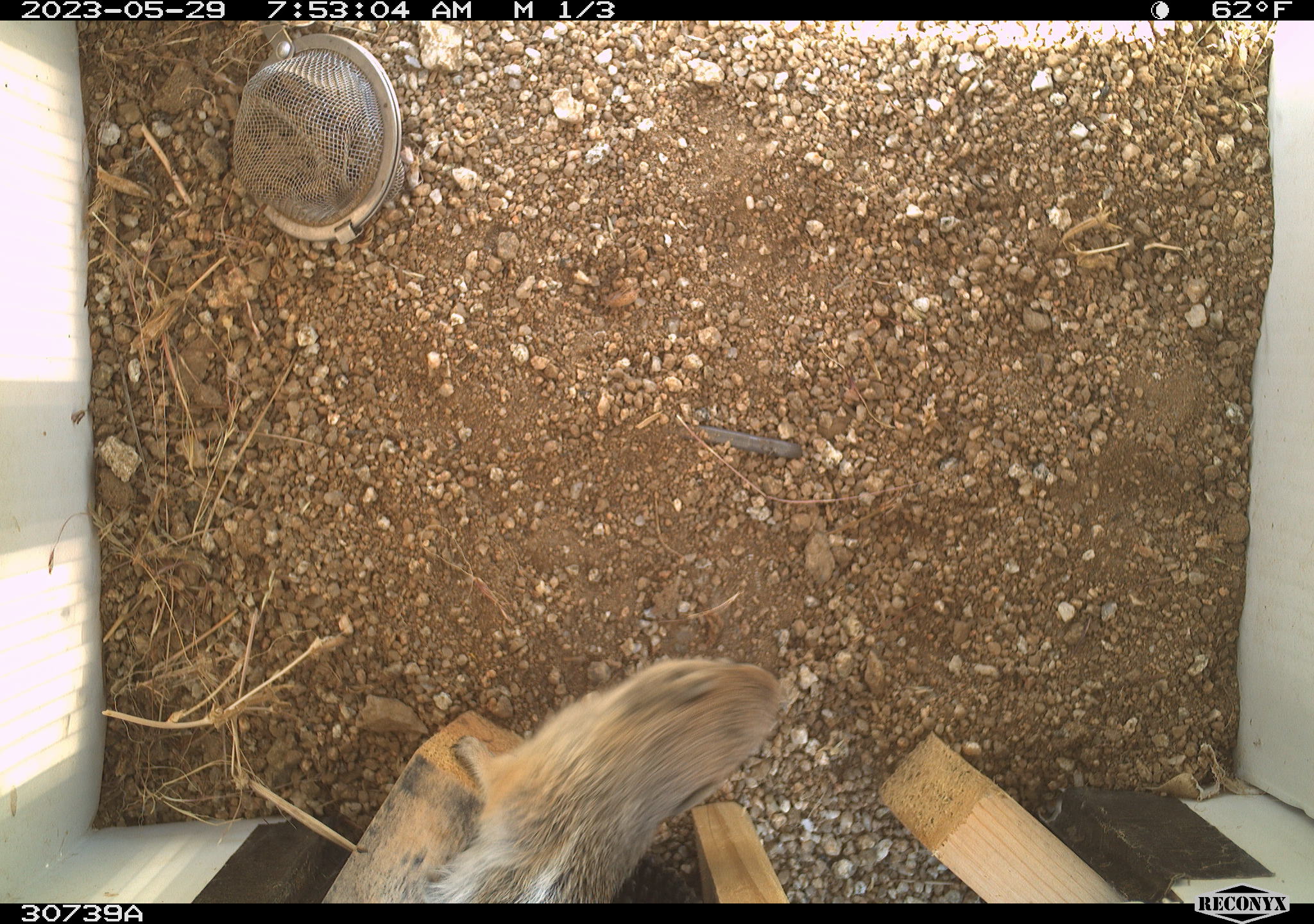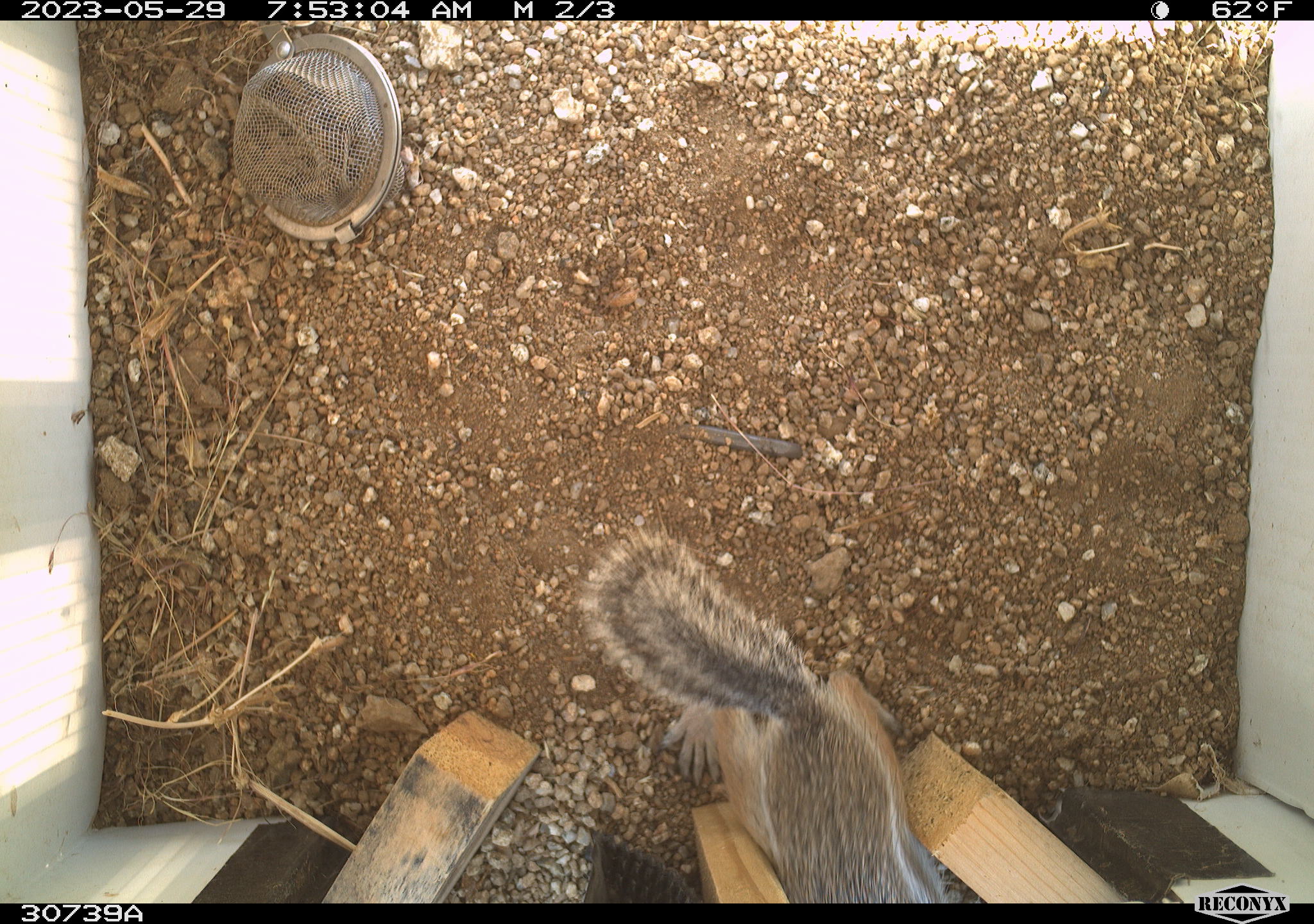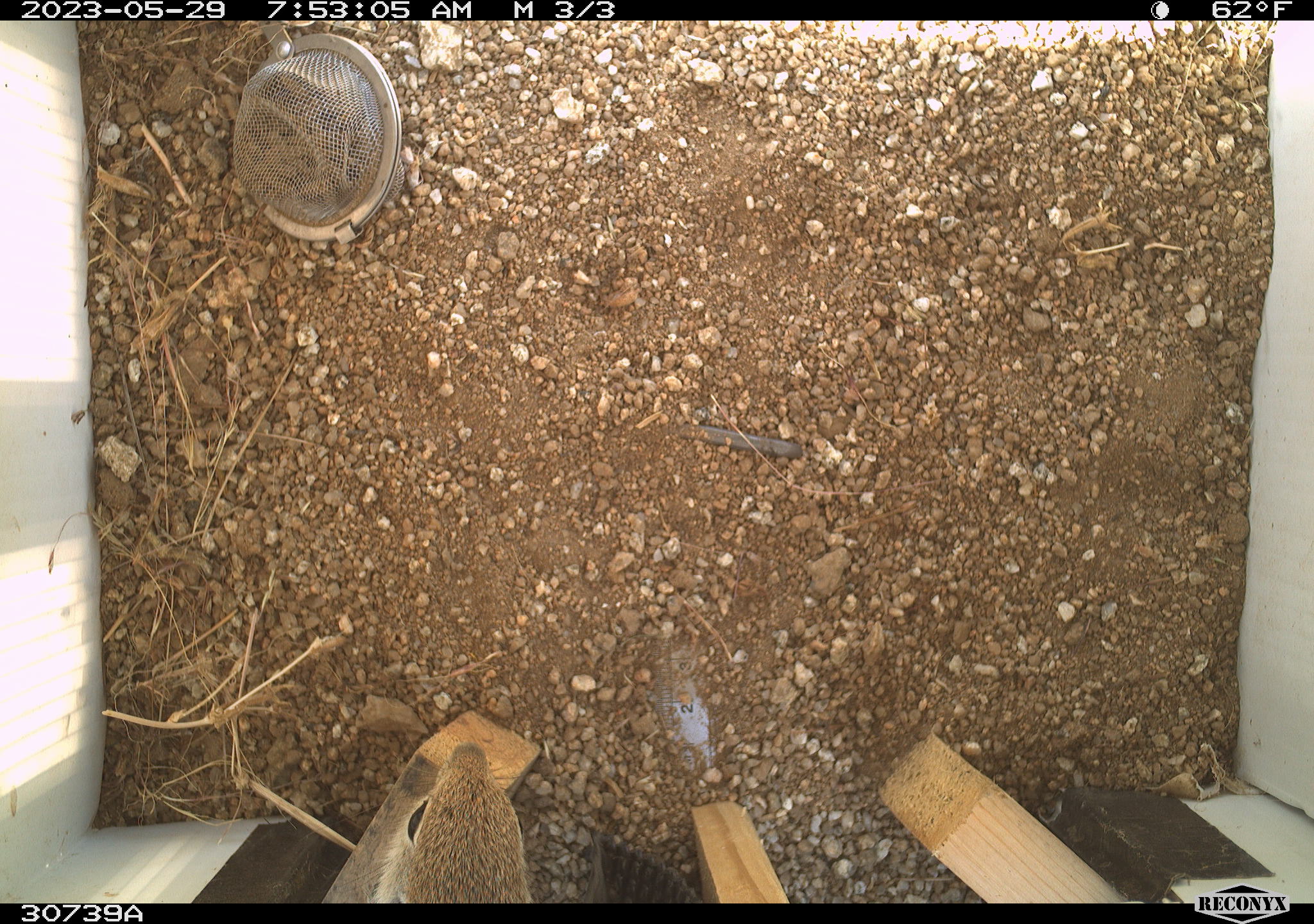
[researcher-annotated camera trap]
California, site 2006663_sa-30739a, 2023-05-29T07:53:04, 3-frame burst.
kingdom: Animalia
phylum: Chordata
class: Mammalia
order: Rodentia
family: Sciuridae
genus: Ammospermophilus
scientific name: Ammospermophilus leucurus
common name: white-tailed antelope squirrel